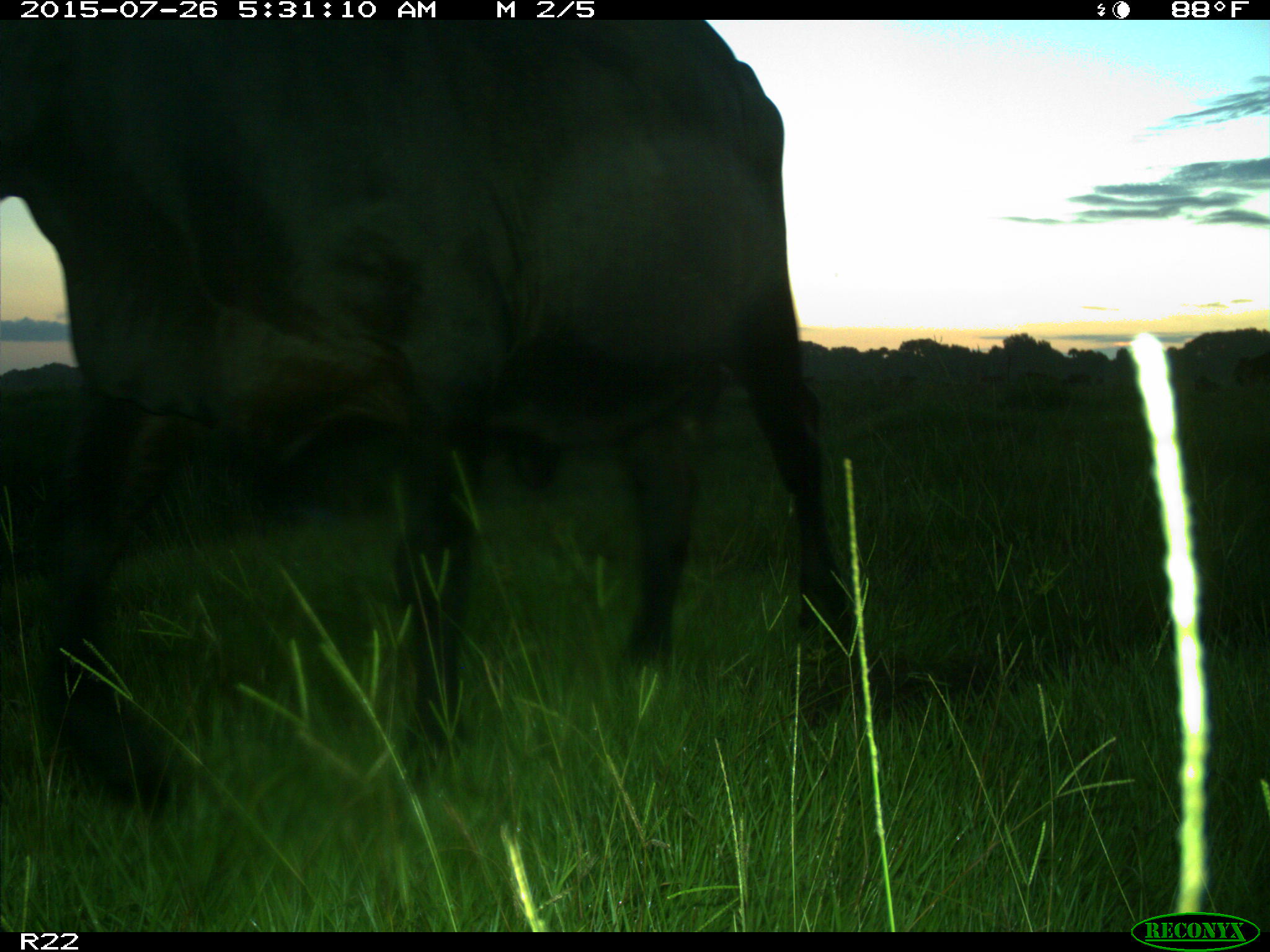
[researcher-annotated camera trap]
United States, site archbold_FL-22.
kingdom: Animalia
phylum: Chordata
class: Mammalia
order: Artiodactyla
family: Bovidae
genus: Bos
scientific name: Bos taurus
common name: domestic cow